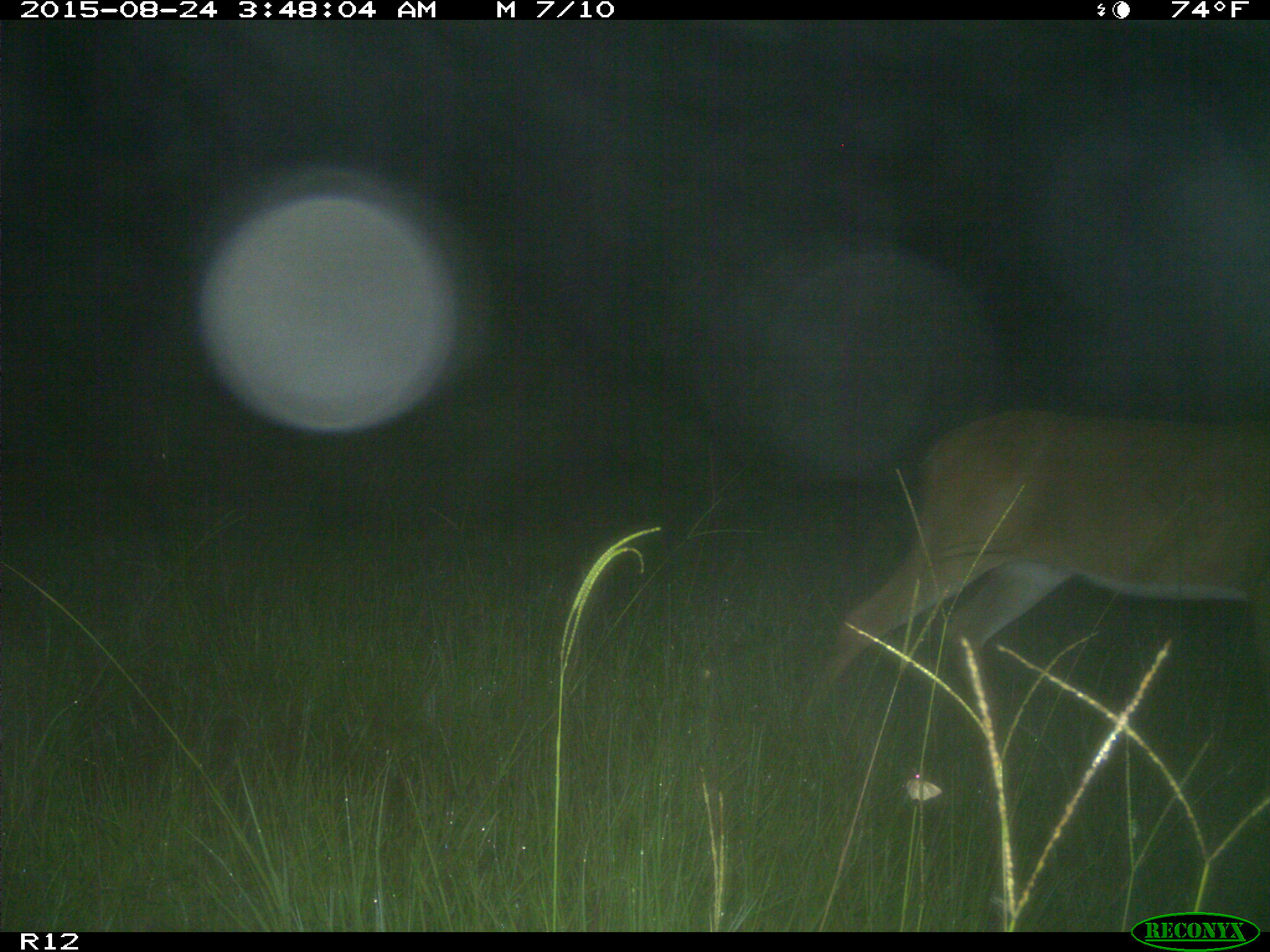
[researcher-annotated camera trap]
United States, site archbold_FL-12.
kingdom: Animalia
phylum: Chordata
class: Mammalia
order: Artiodactyla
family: Cervidae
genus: Odocoileus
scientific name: Odocoileus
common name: deer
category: unidentified deer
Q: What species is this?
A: Unidentified deer (deer) (Odocoileus).